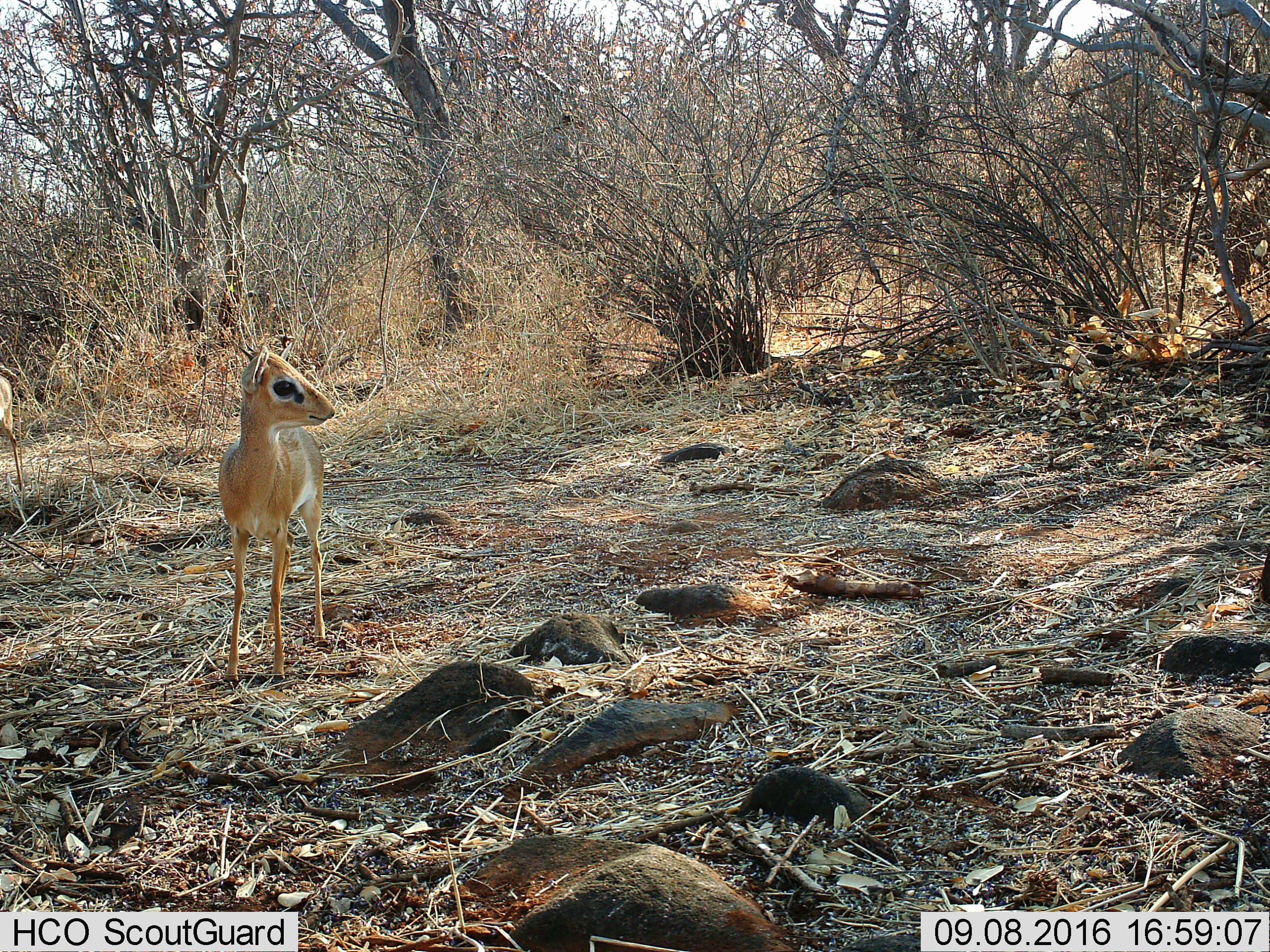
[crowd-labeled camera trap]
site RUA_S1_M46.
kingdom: Animalia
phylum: Chordata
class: Mammalia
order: Artiodactyla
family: Bovidae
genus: Madoqua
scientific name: Madoqua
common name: dik-dik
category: dikdik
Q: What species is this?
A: Dikdik (dik-dik) (Madoqua).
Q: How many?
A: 2.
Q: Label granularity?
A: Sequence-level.